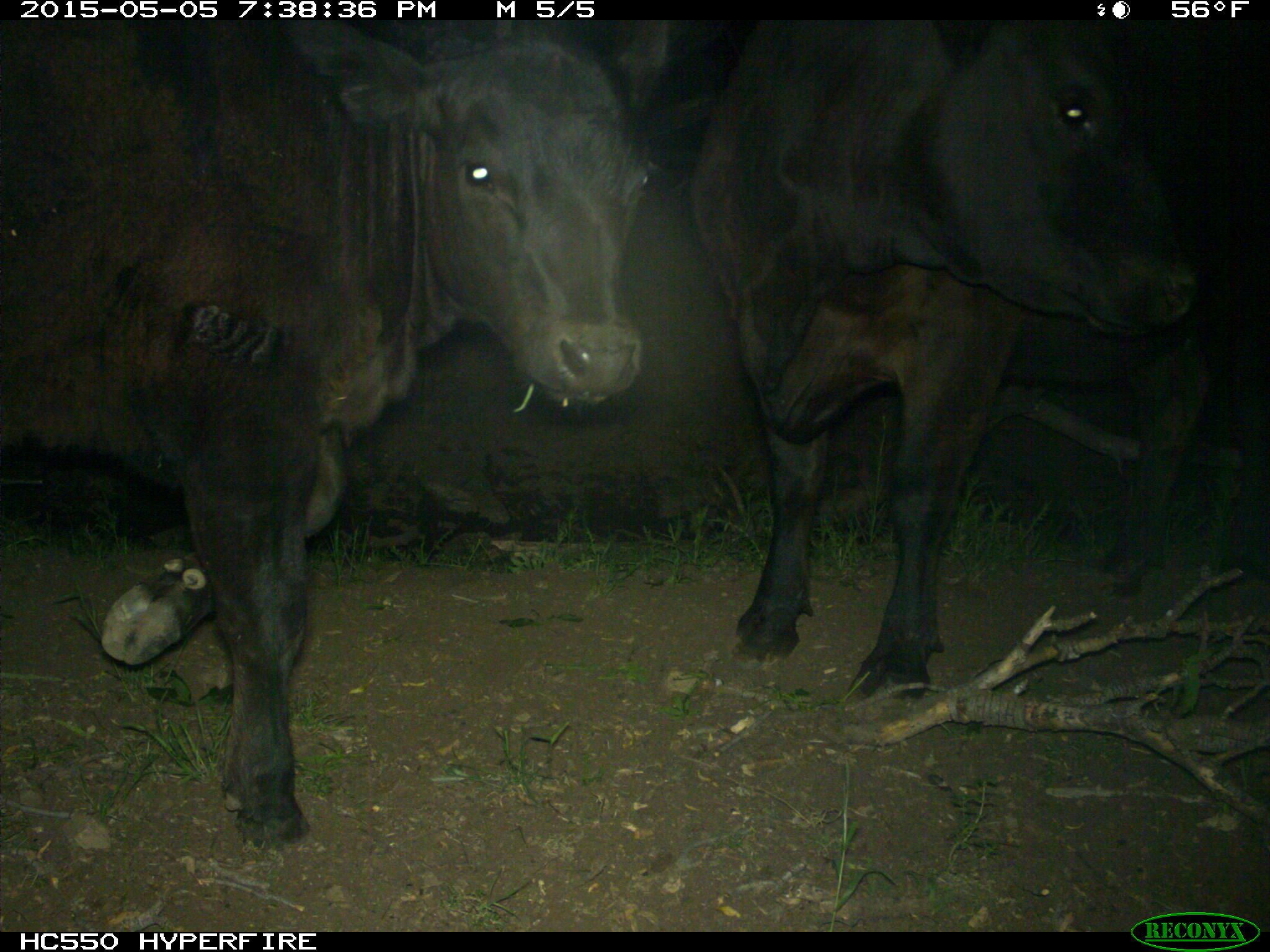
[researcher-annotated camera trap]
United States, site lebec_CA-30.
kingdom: Animalia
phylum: Chordata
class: Mammalia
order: Artiodactyla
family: Bovidae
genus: Bos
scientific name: Bos taurus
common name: domestic cow